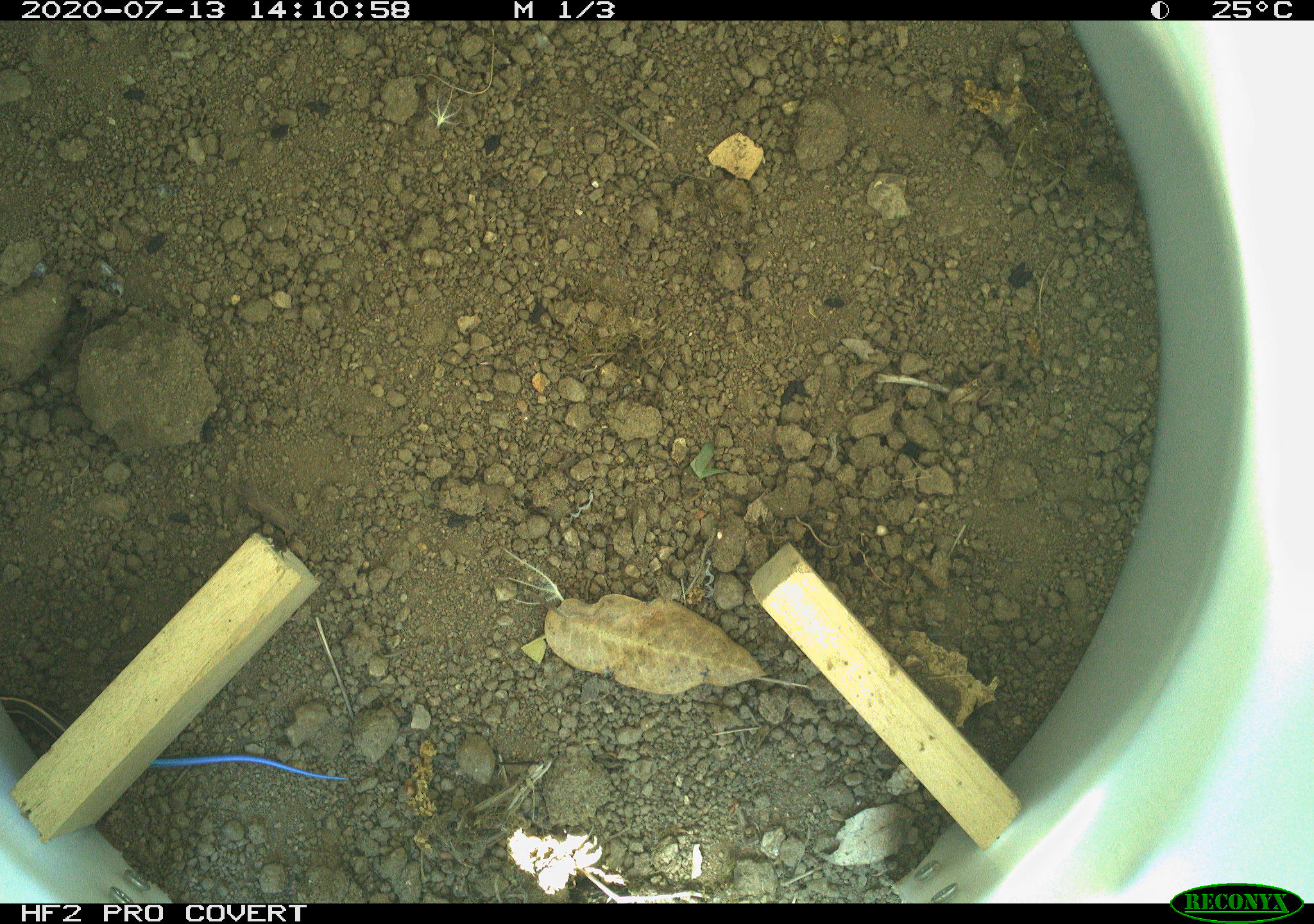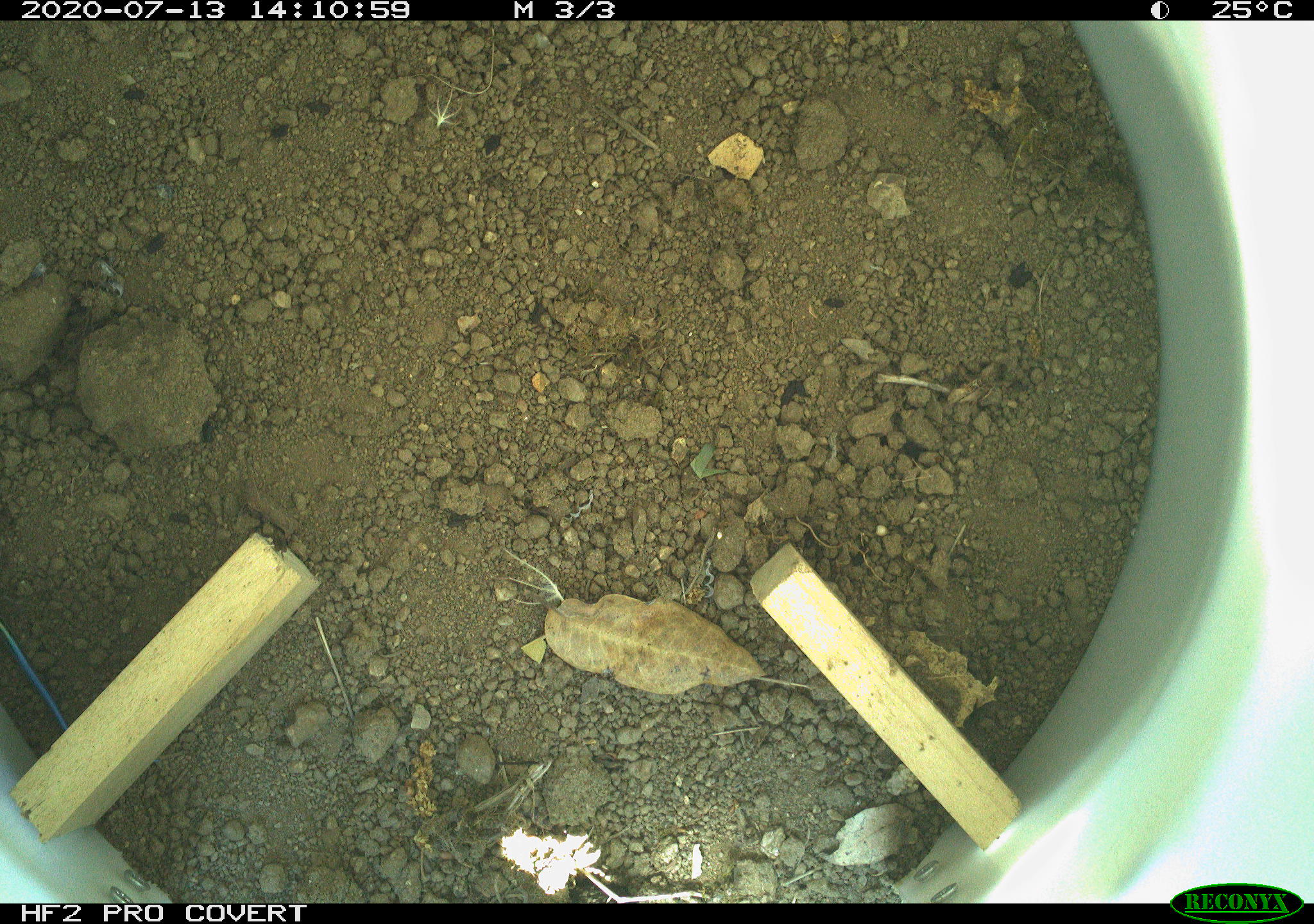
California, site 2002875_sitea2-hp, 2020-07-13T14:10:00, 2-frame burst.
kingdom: Animalia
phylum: Chordata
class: Reptilia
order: Squamata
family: Scincidae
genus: Plestiodon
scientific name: Plestiodon skiltonianus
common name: western skink